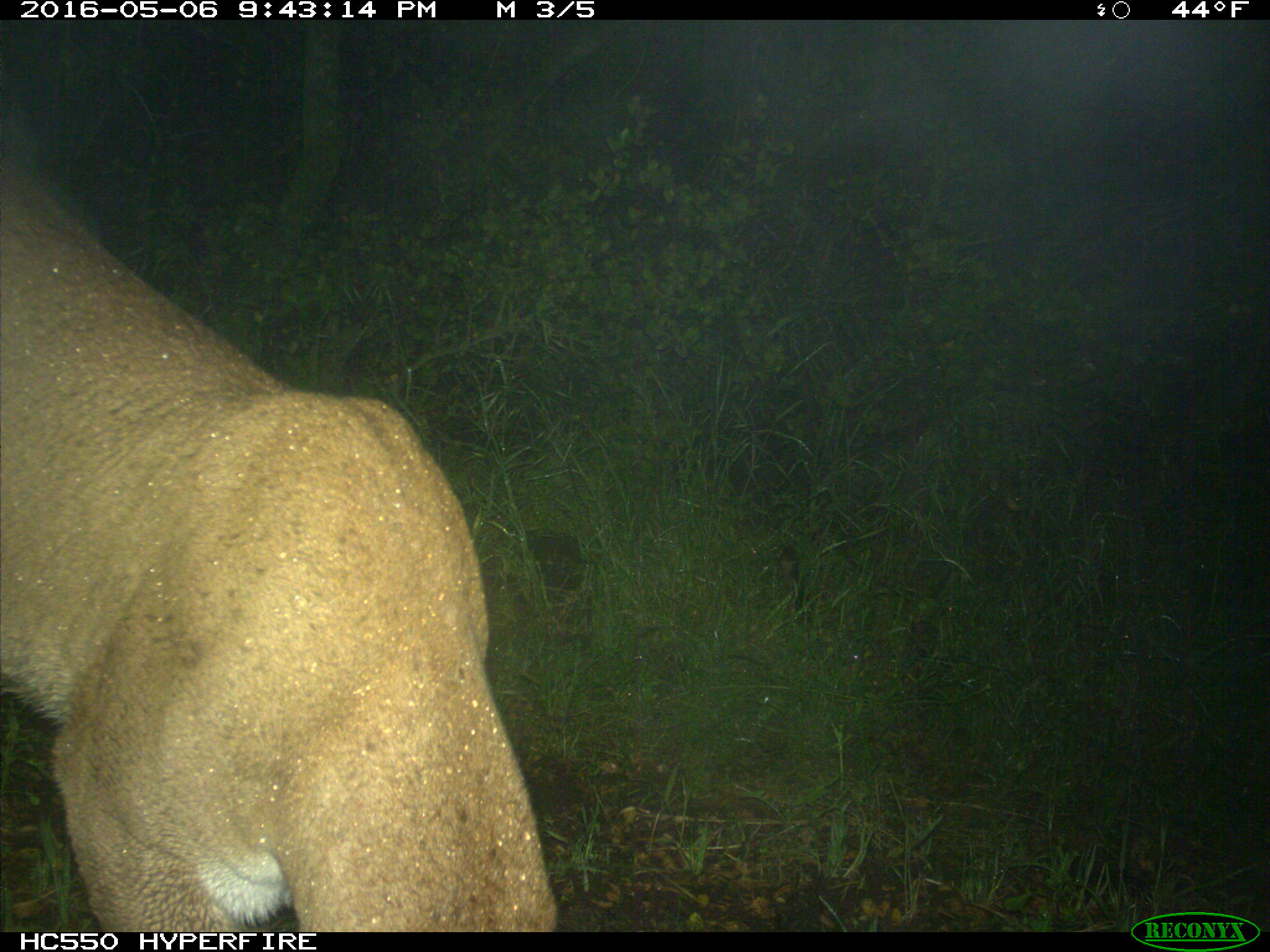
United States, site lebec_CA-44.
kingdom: Animalia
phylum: Chordata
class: Mammalia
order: Carnivora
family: Felidae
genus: Puma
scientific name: Puma concolor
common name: mountain lion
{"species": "Puma concolor (mountain lion)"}